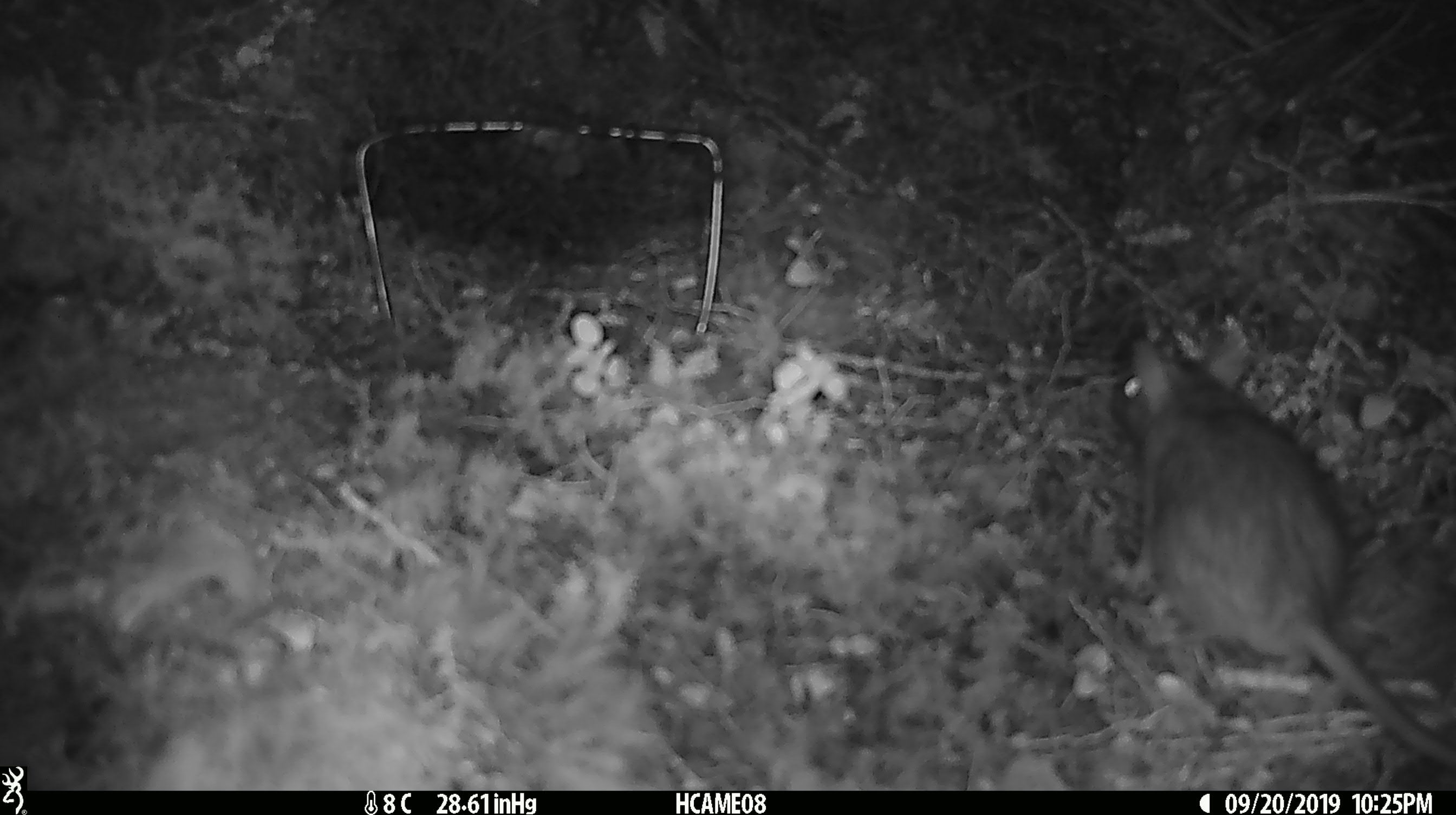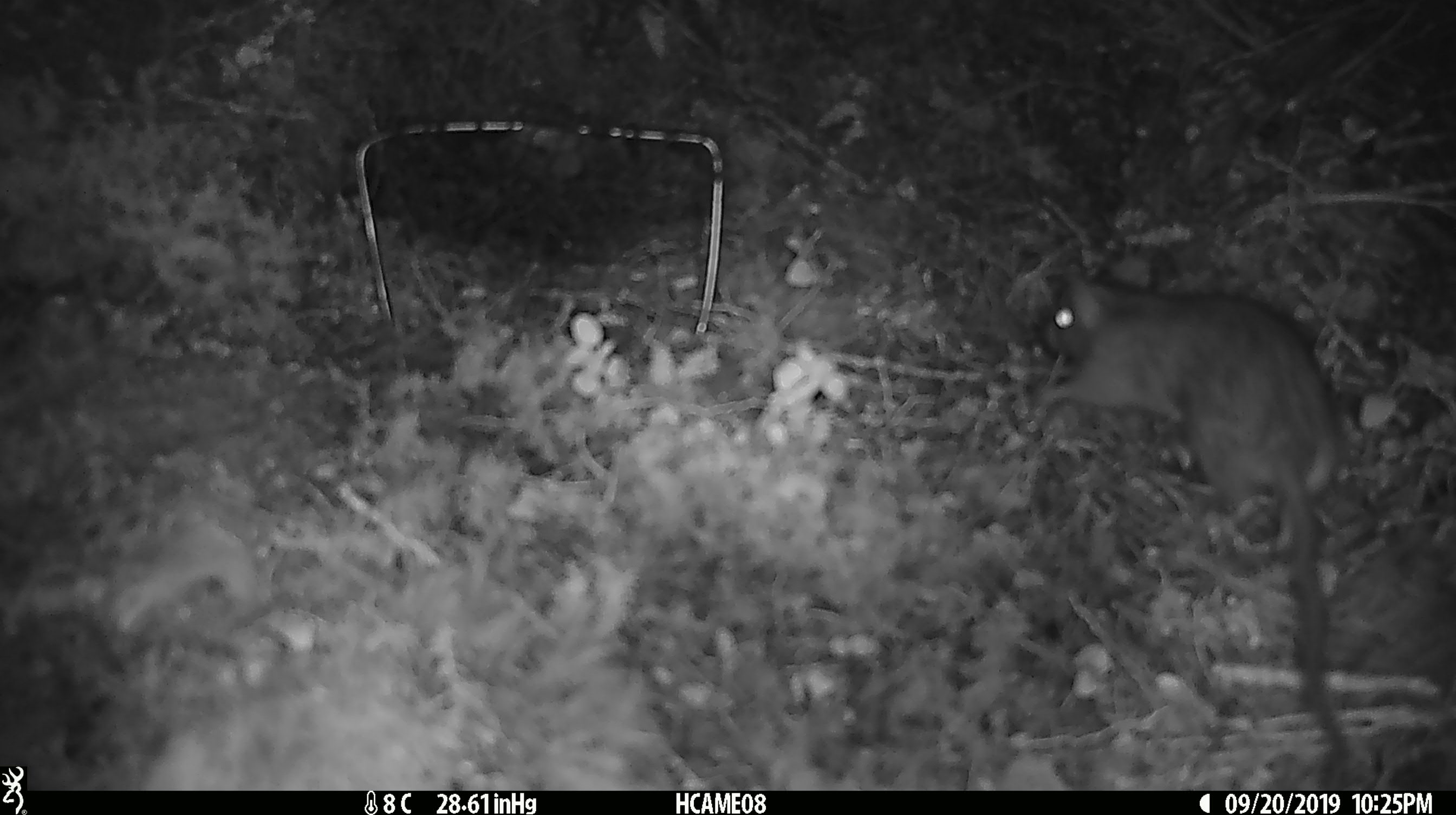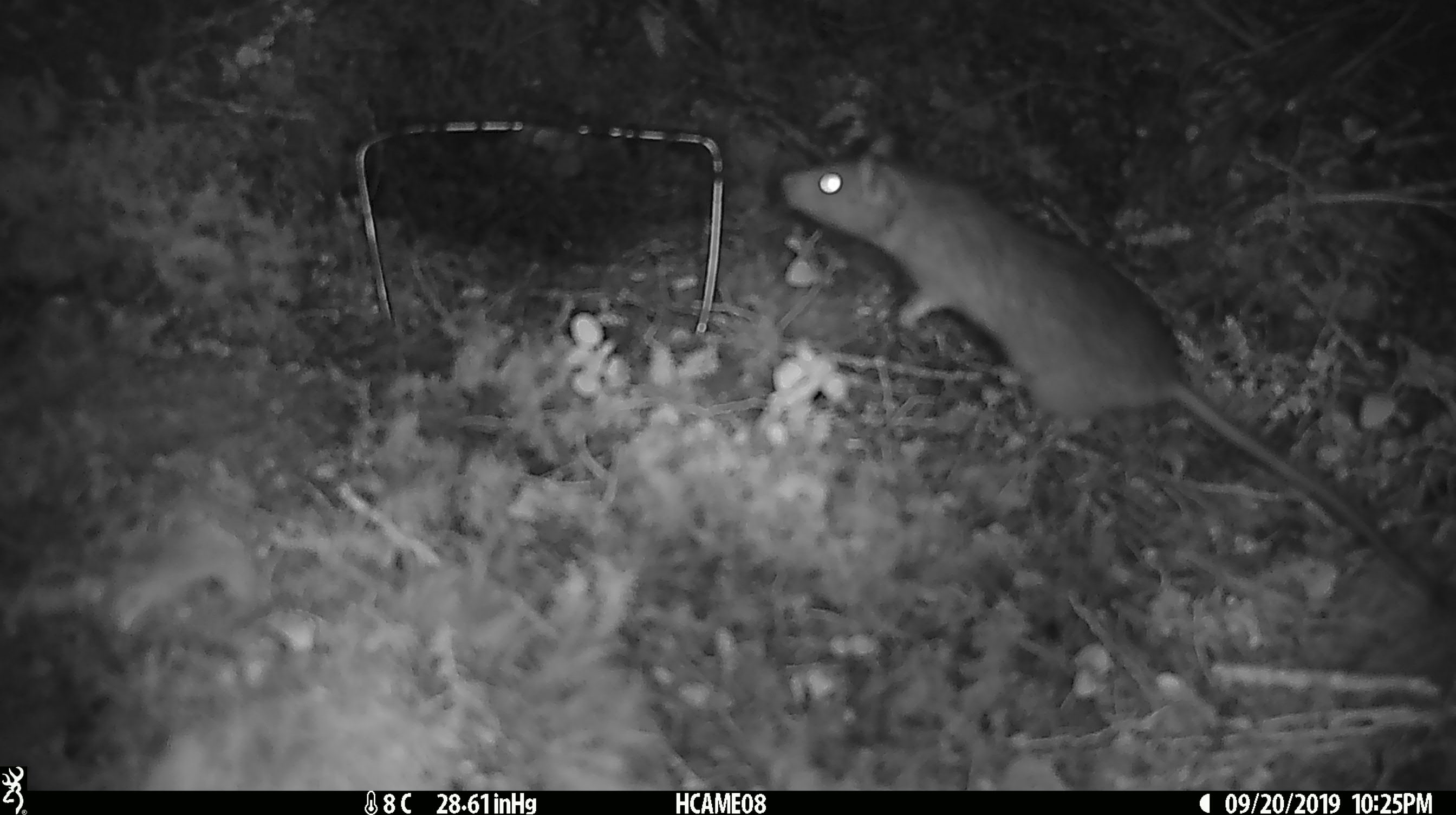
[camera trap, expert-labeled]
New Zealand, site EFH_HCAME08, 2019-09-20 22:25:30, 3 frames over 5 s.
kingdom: Animalia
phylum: Chordata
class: Mammalia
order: Rodentia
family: Muridae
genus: Rattus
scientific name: Rattus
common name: rat